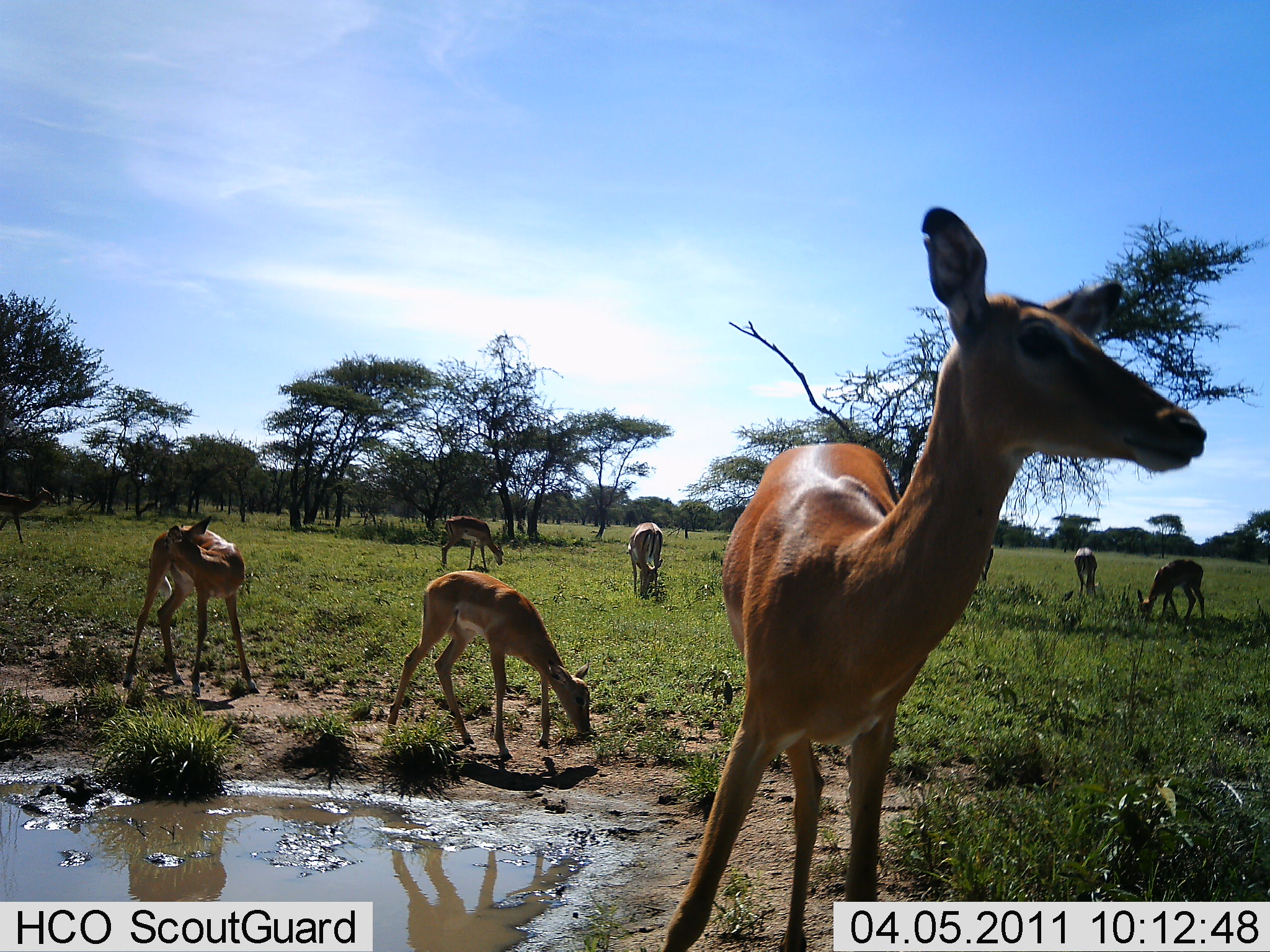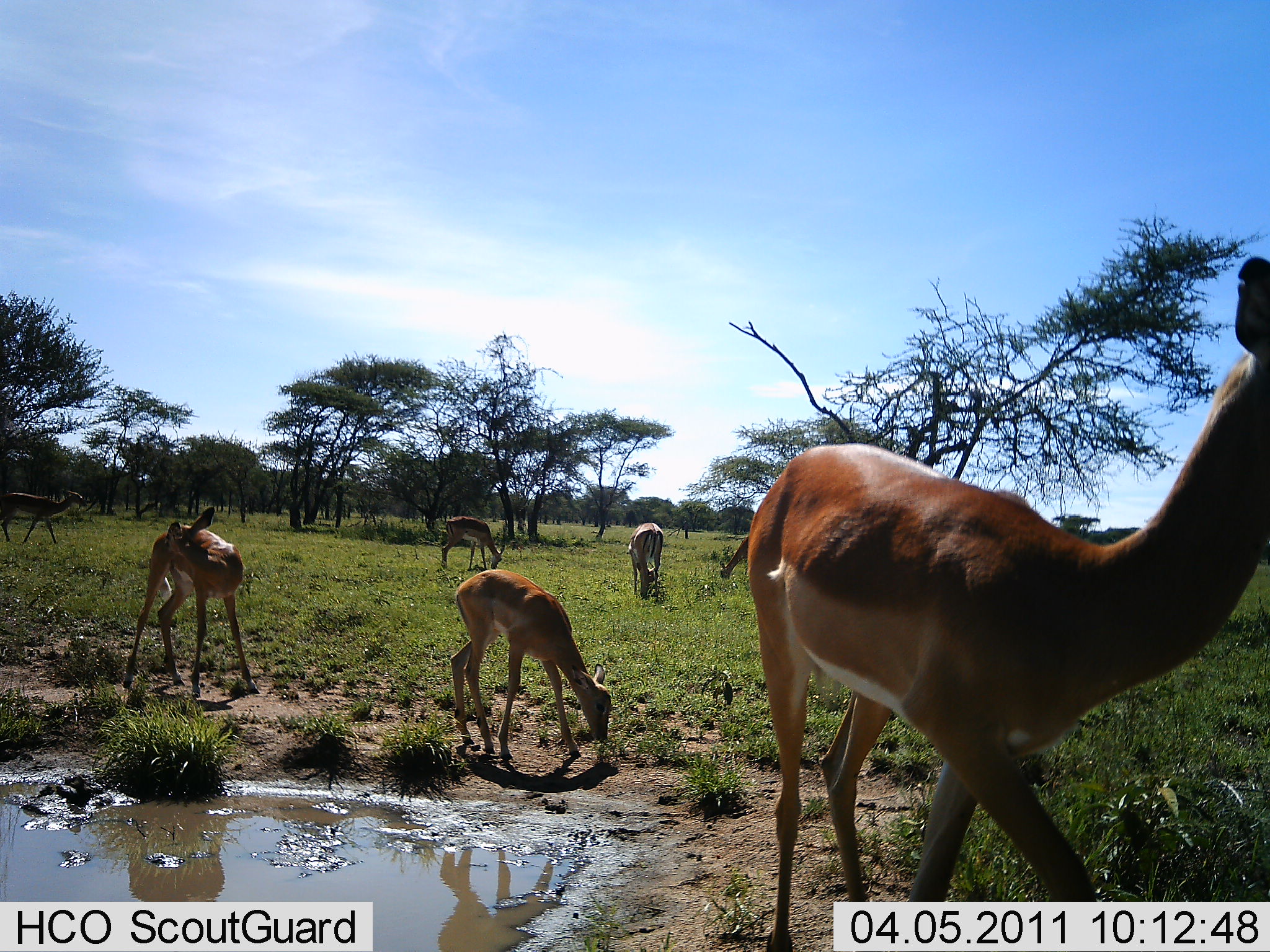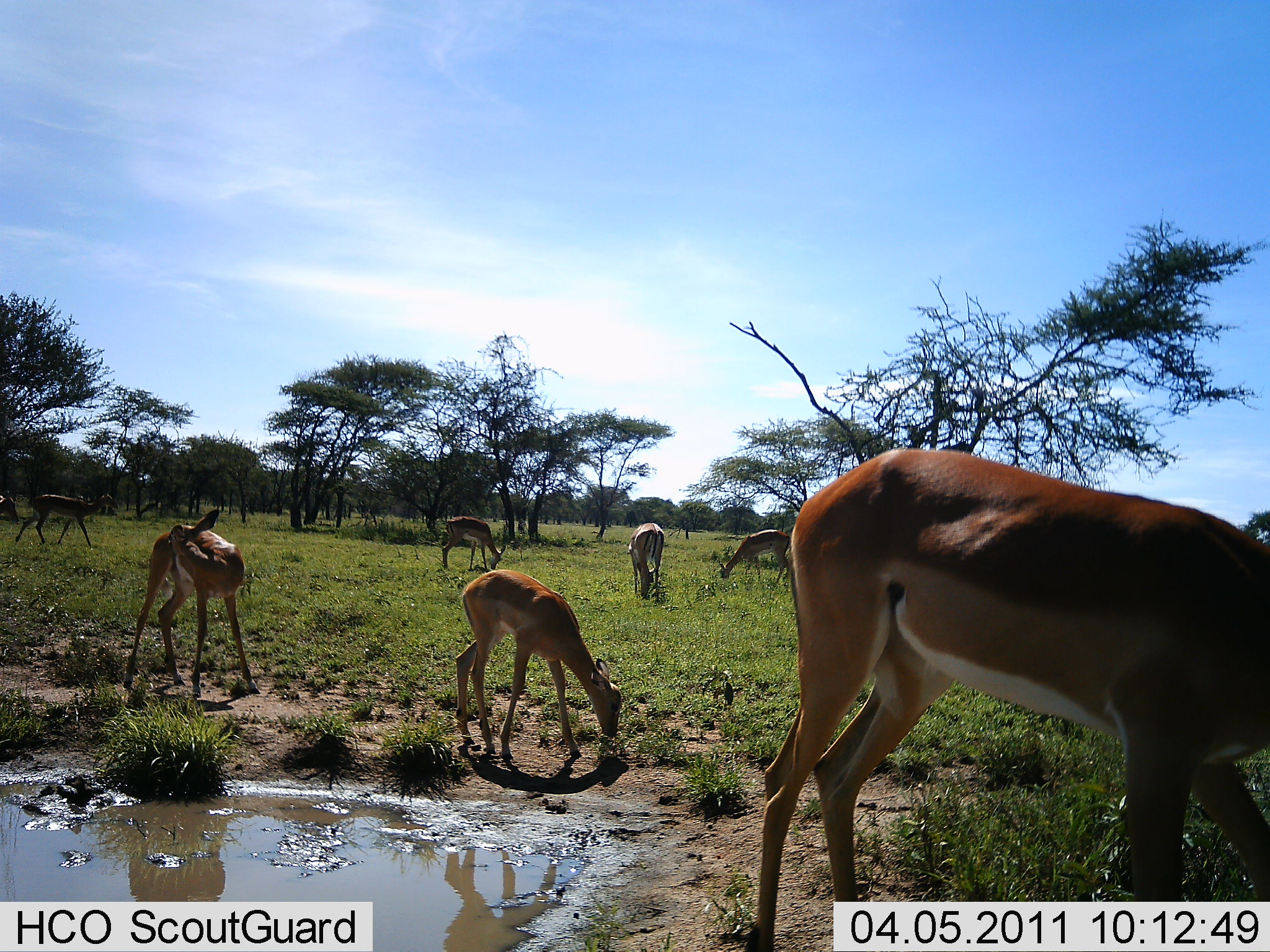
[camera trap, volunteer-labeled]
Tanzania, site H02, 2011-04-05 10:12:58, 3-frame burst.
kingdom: Animalia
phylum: Chordata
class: Mammalia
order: Artiodactyla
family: Bovidae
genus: Nanger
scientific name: Nanger granti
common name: grant's gazelle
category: gazellegrants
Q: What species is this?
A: Gazellegrants (grant's gazelle) (Nanger granti).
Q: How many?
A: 8.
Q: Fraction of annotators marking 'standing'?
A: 43%.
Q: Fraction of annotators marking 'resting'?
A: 0%.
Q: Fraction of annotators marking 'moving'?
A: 29%.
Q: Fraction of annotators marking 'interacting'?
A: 0%.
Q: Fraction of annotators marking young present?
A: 14%.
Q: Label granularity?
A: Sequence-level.